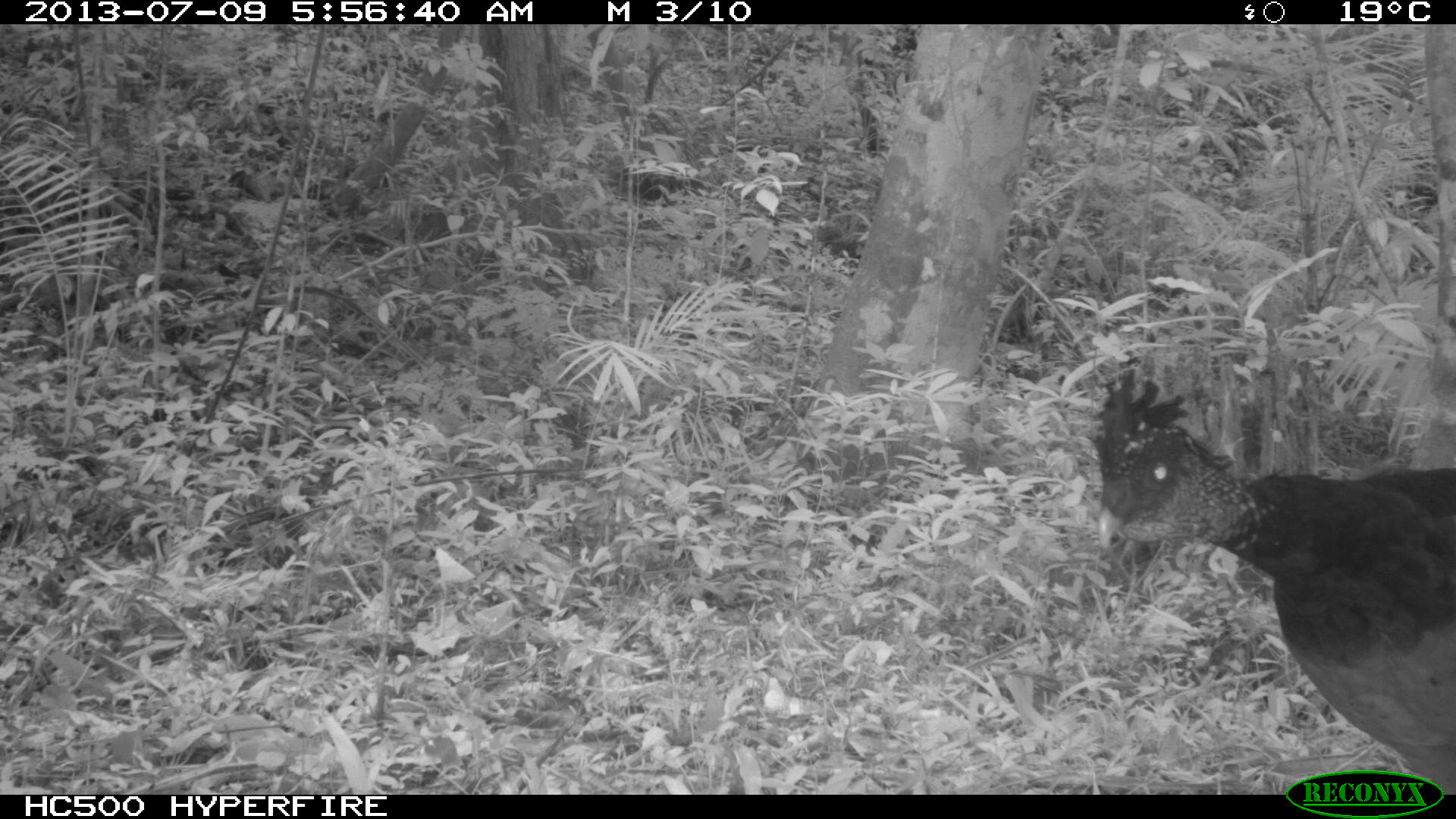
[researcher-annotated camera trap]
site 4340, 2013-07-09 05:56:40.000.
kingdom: Animalia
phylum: Chordata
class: Aves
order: Galliformes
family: Cracidae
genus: Crax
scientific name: Crax rubra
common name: great curassow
Crax rubra (great curassow), count 1, sex female.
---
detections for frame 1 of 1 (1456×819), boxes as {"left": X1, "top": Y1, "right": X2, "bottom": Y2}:
crax rubra: {"left": 1088, "top": 362, "right": 1454, "bottom": 794}